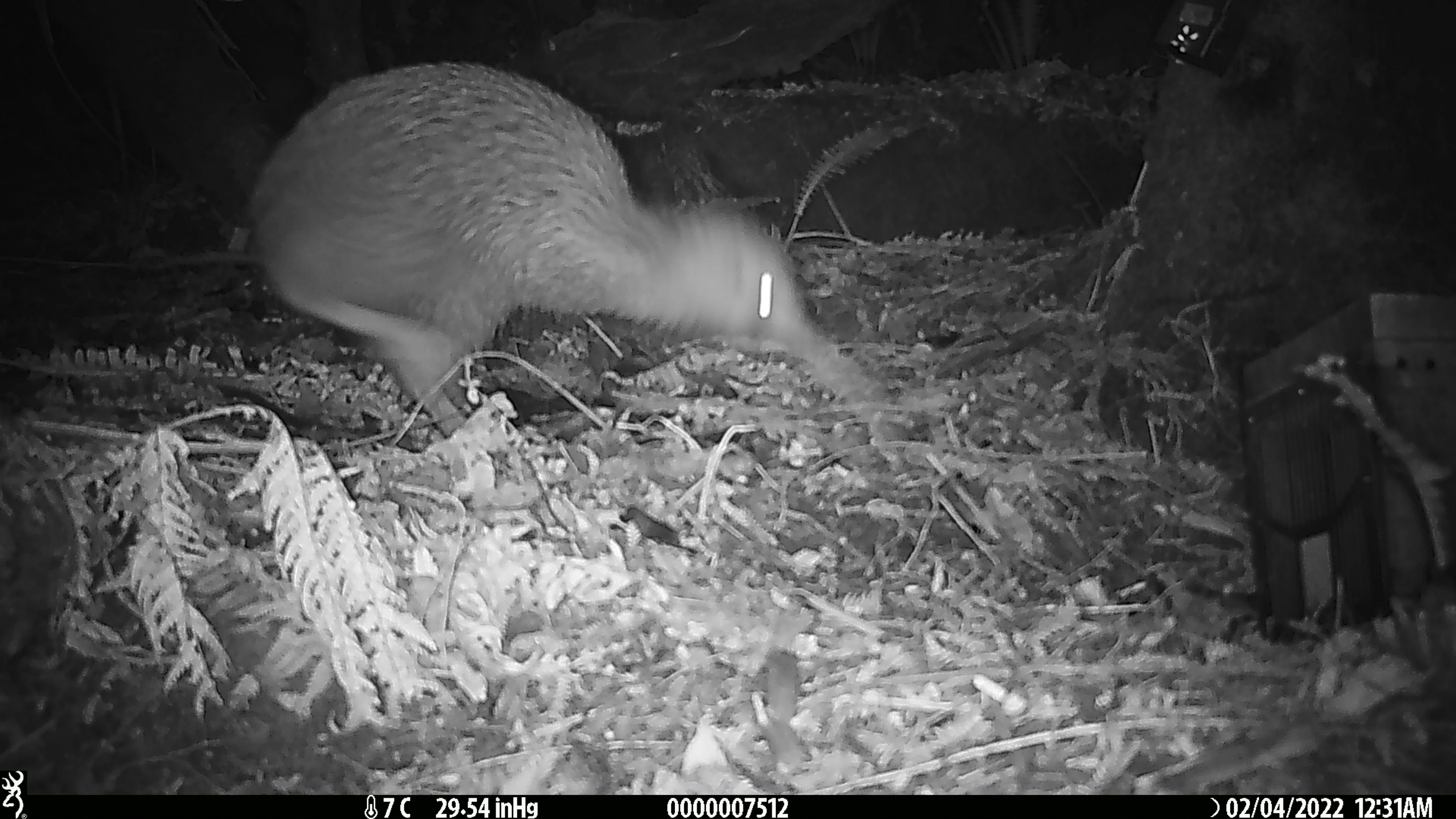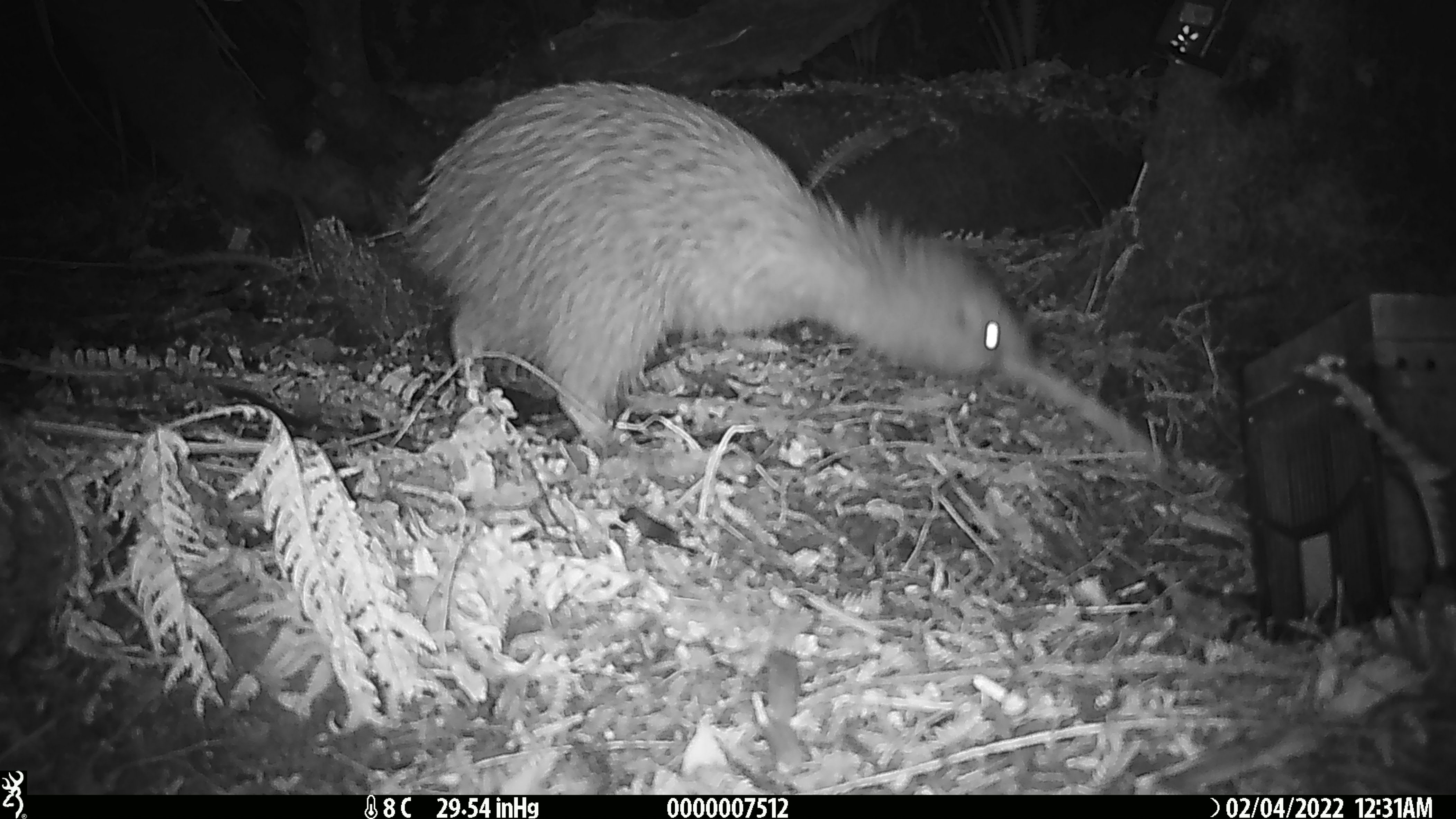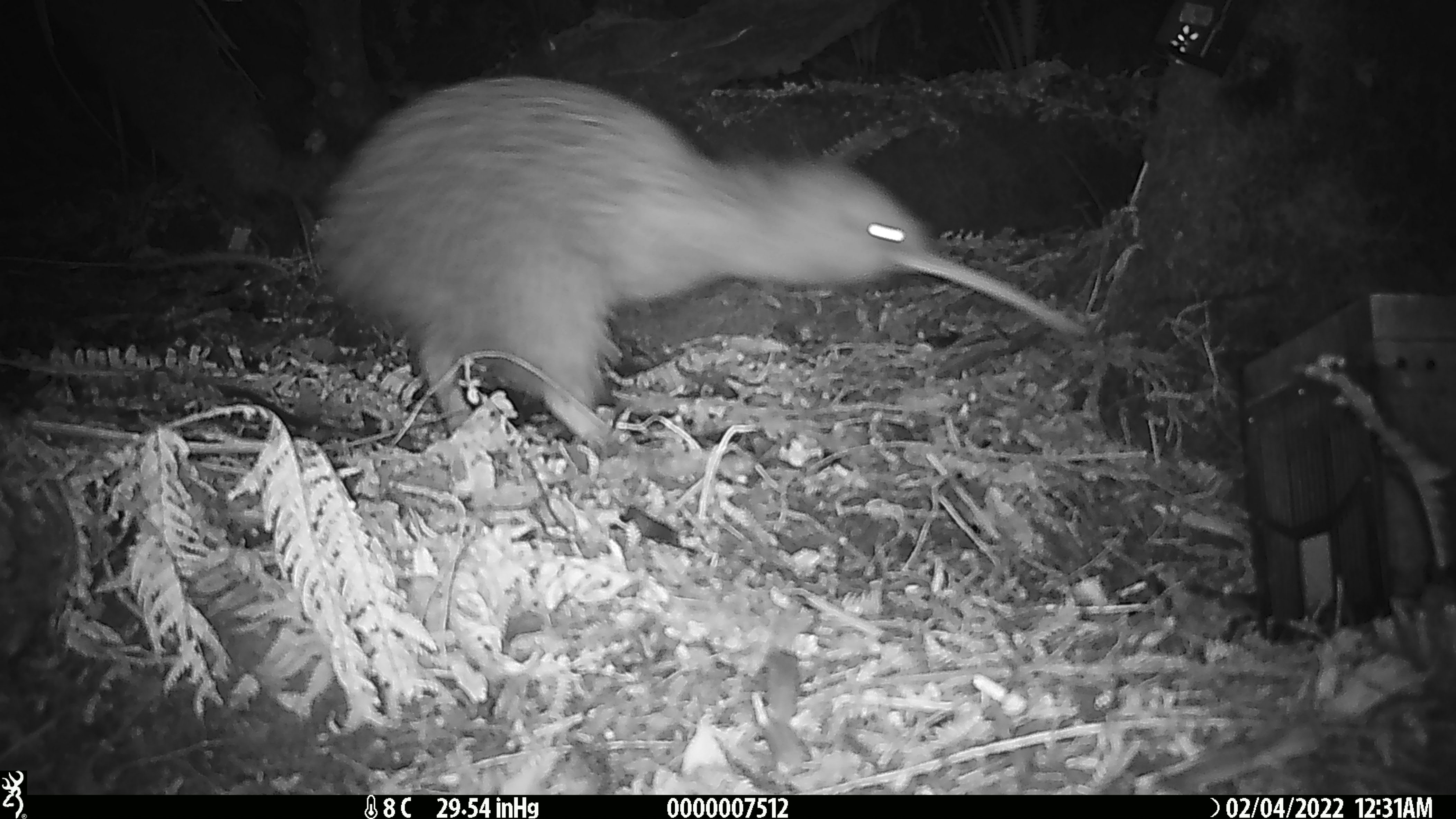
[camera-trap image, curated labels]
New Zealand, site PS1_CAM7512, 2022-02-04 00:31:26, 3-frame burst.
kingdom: Animalia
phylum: Chordata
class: Aves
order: Apterygiformes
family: Apterygidae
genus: Apteryx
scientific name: Apteryx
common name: kiwi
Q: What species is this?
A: Kiwi (Apteryx).